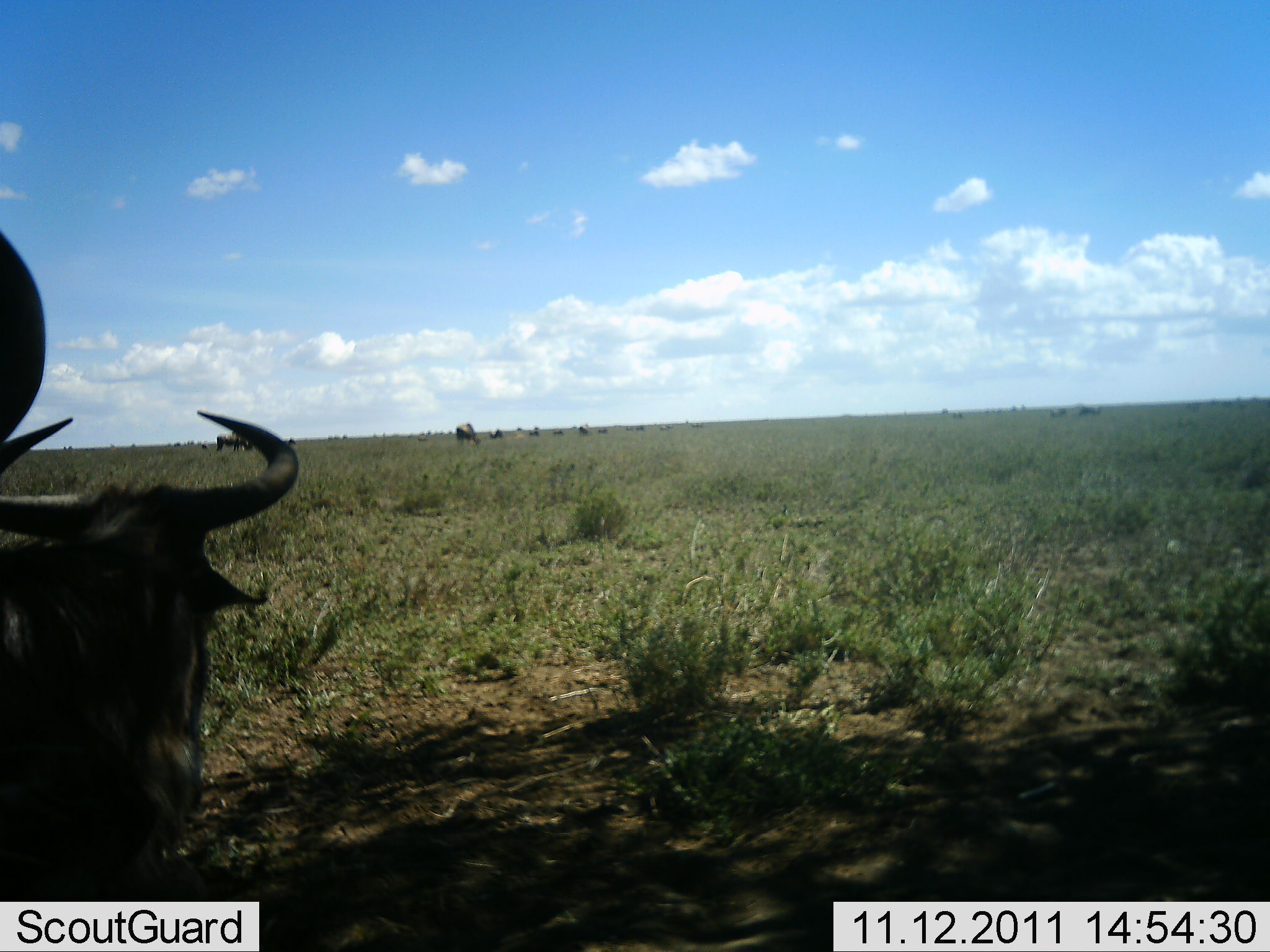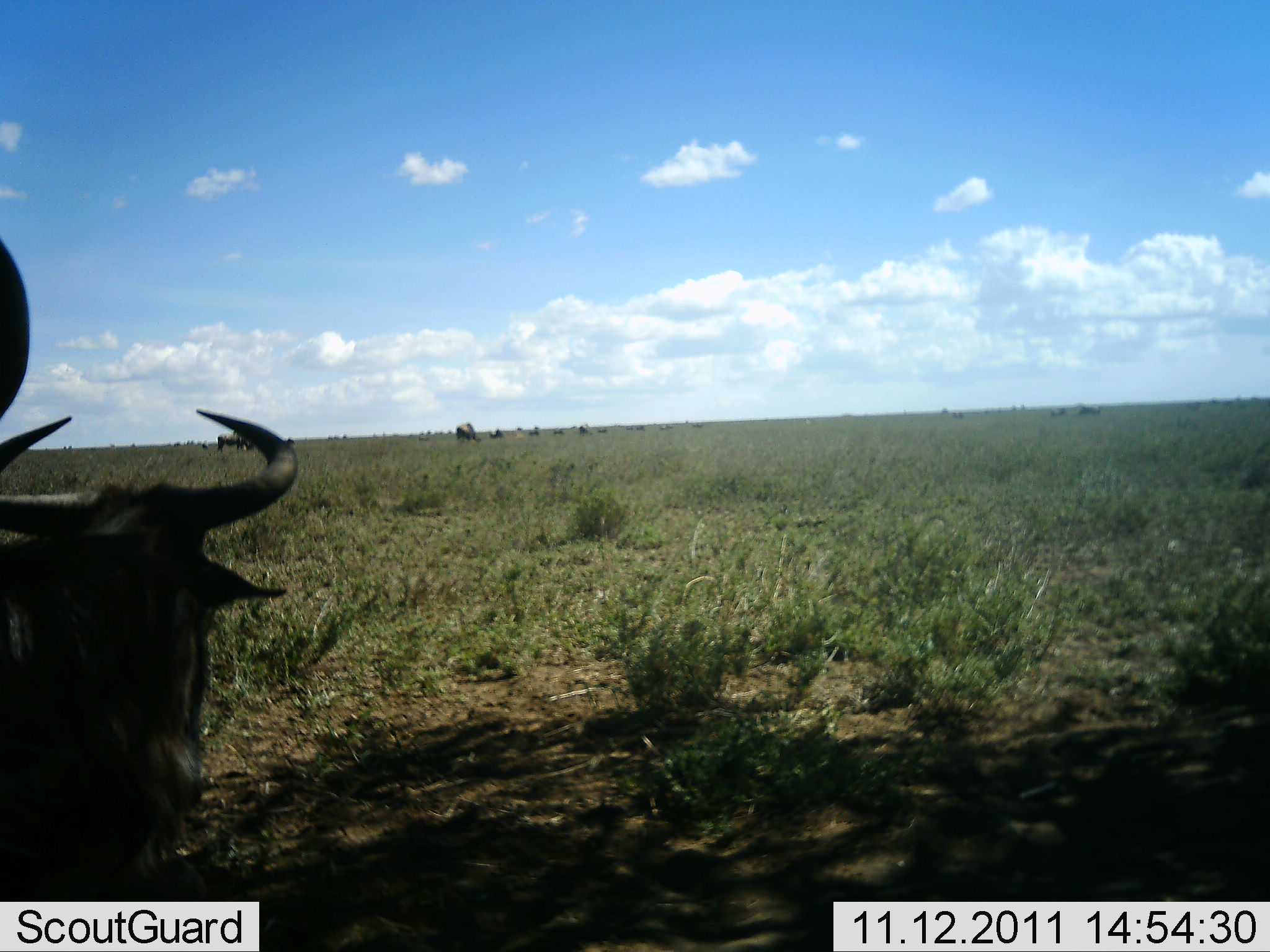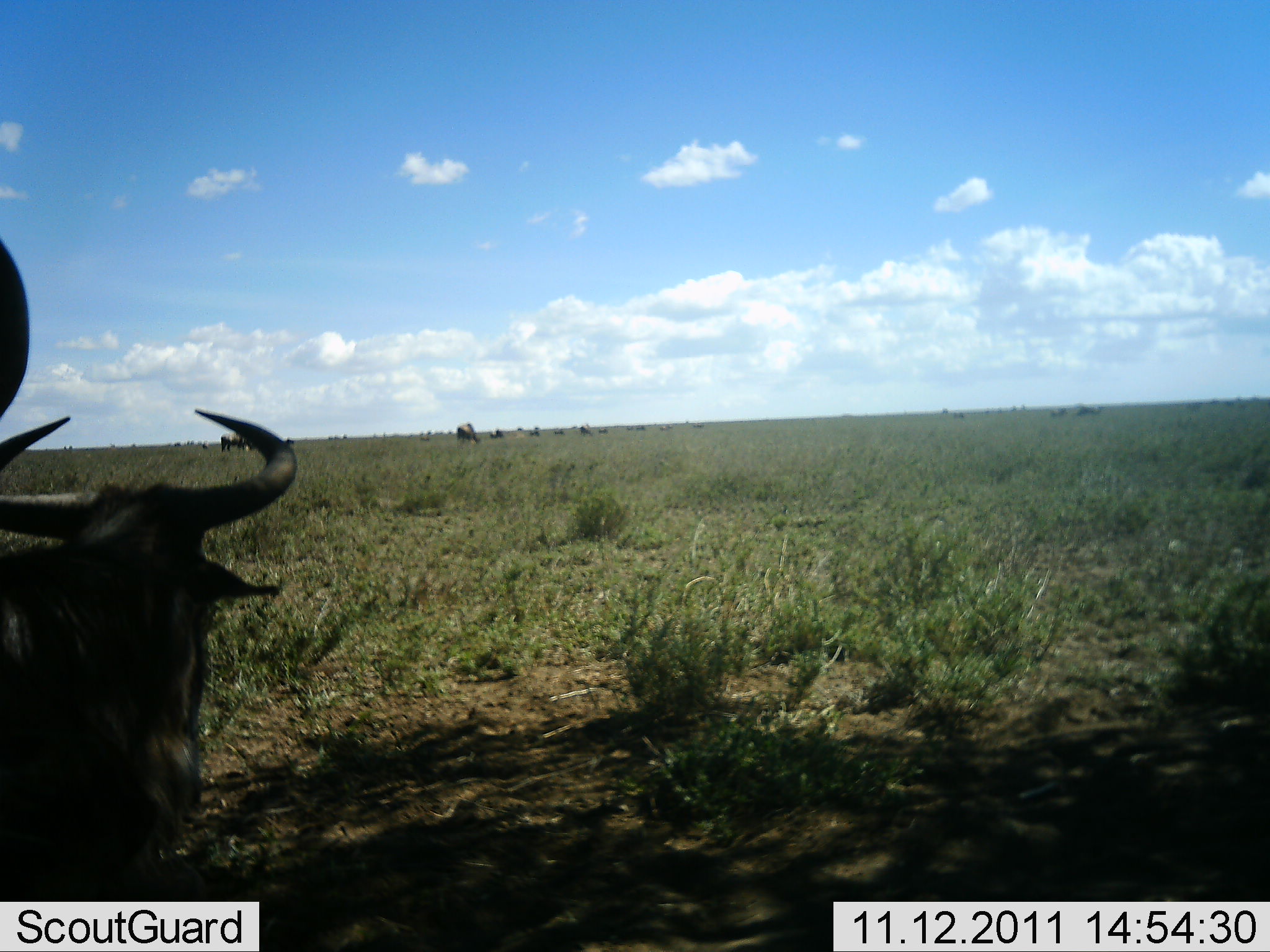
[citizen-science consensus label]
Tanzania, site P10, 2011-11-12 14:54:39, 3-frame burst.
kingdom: Animalia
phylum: Chordata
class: Mammalia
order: Artiodactyla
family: Bovidae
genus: Connochaetes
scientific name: Connochaetes taurinus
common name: blue wildebeest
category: wildebeest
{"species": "wildebeest (blue wildebeest) (Connochaetes taurinus)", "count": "1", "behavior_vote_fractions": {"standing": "50%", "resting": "50%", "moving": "0%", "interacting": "0%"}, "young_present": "0%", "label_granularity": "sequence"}